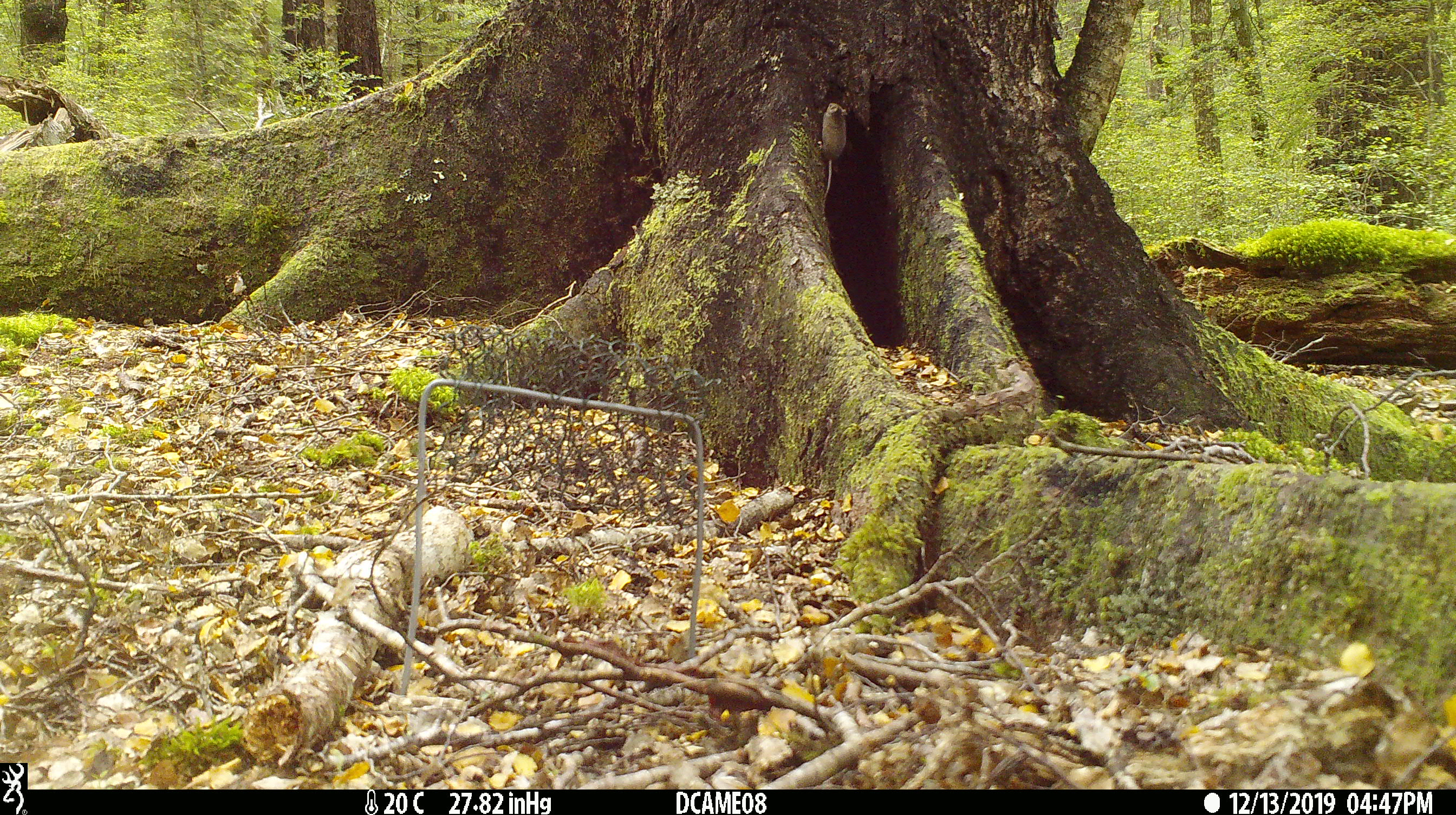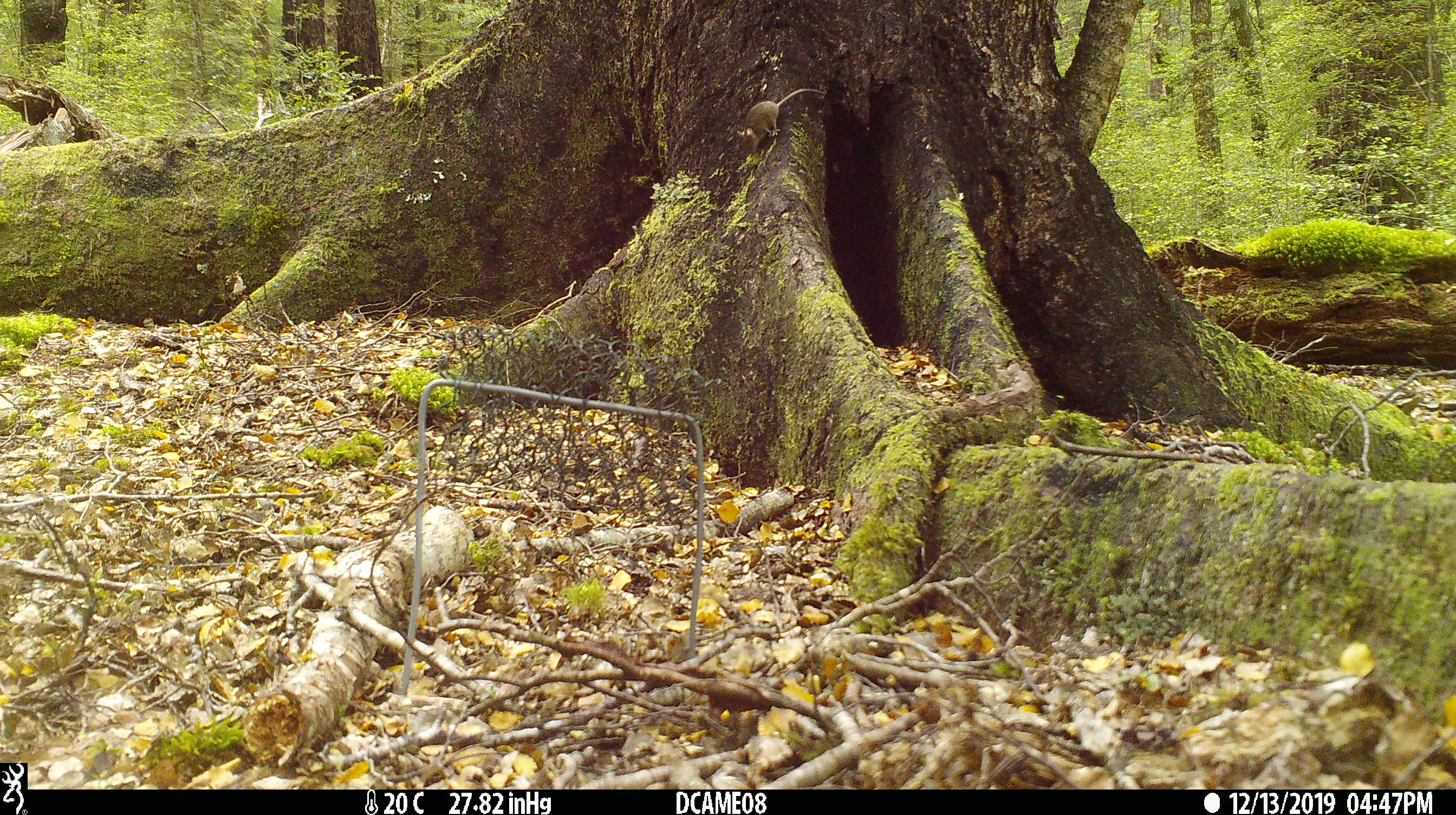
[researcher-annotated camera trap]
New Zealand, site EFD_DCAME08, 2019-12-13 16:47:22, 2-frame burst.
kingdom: Animalia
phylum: Chordata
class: Mammalia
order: Rodentia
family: Muridae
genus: Mus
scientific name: Mus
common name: mouse